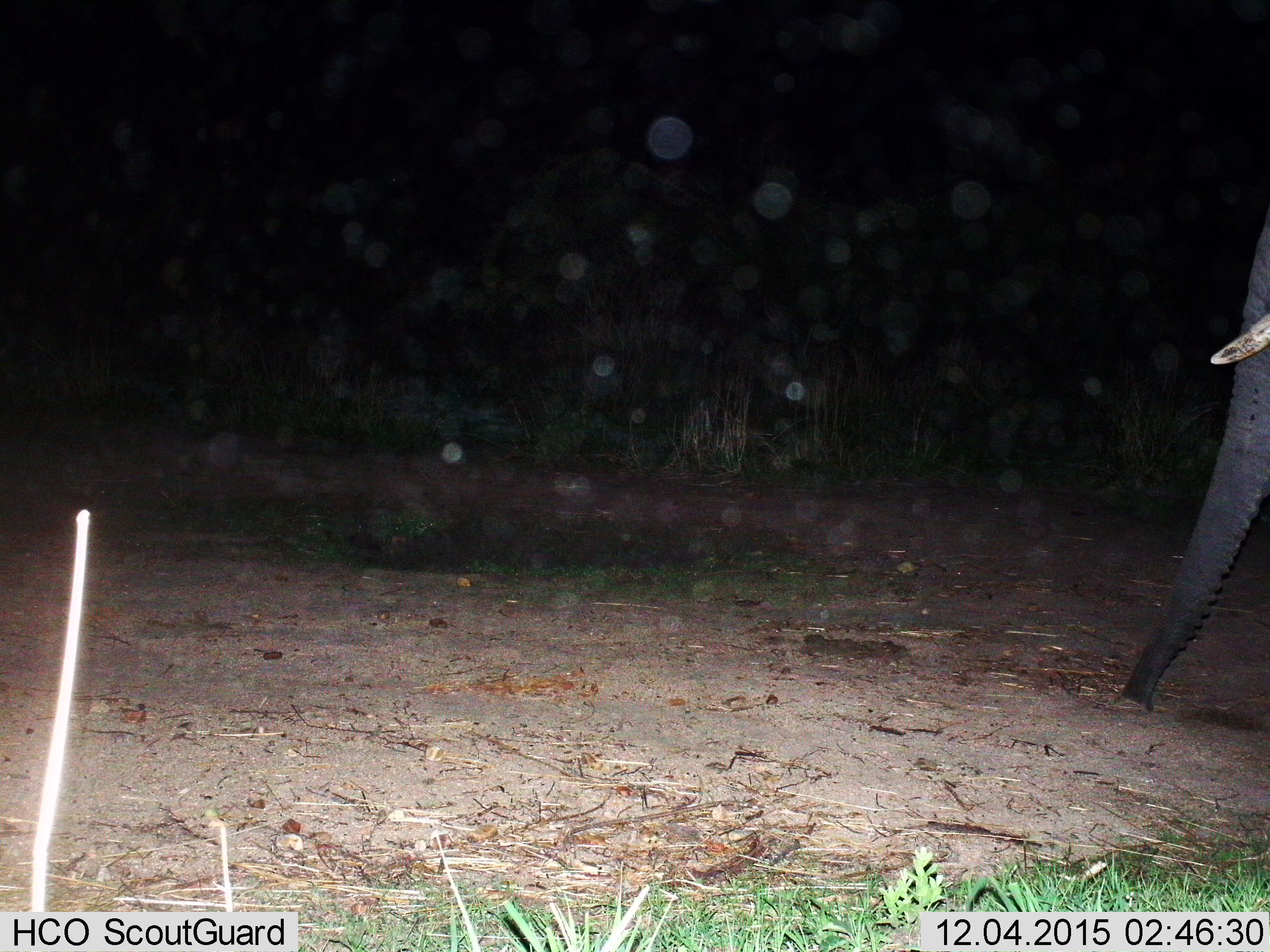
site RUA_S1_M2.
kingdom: Animalia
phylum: Chordata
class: Mammalia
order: Proboscidea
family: Elephantidae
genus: Loxodonta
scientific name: Loxodonta africana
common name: african bush elephant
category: elephant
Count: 1.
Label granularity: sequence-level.